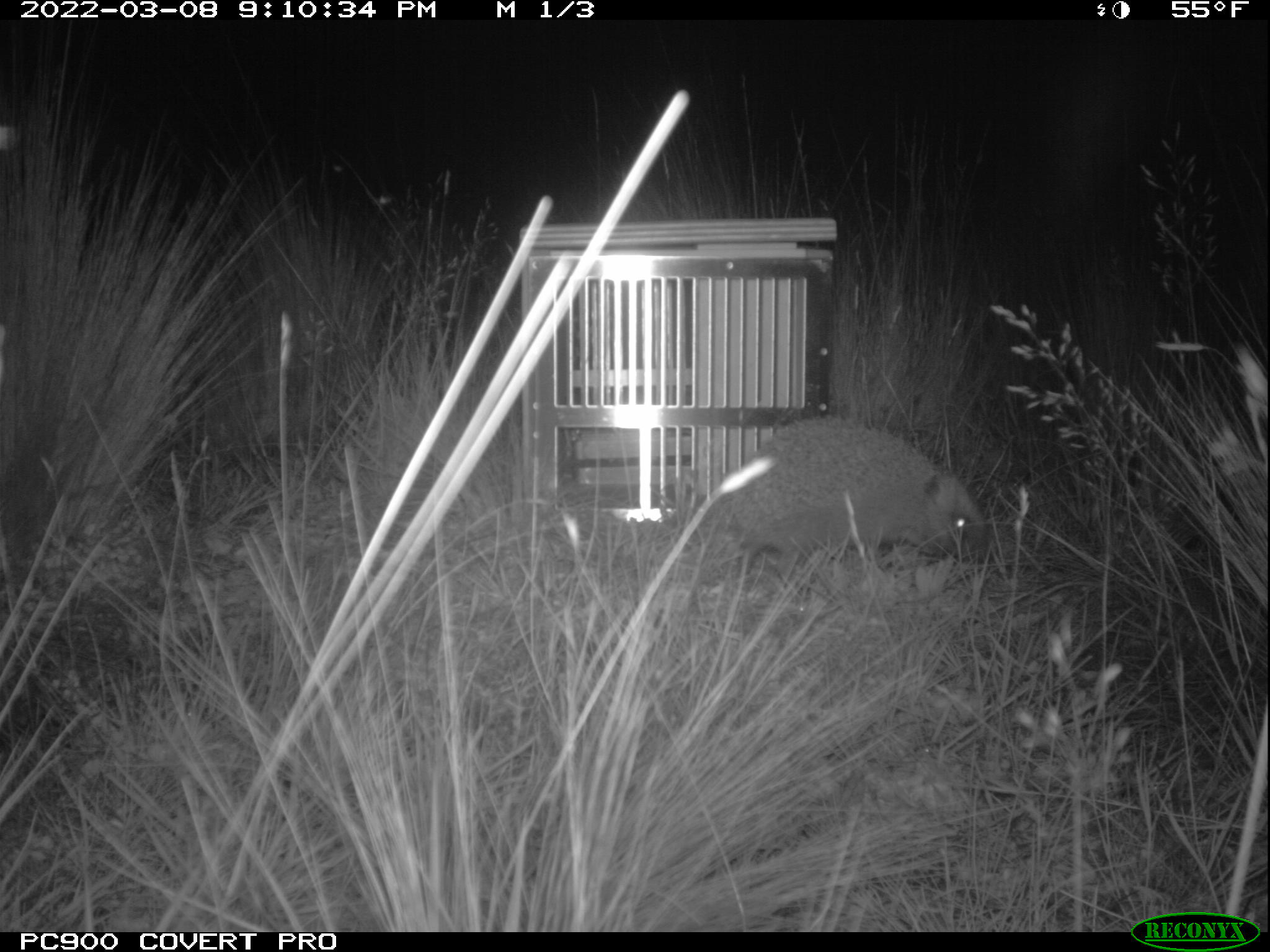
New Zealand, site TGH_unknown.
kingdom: Animalia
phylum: Chordata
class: Mammalia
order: Eulipotyphla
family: Erinaceidae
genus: Erinaceus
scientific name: Erinaceus europaeus europaeus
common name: european hedgehog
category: hedgehog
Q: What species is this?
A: Hedgehog (european hedgehog) (Erinaceus europaeus europaeus).